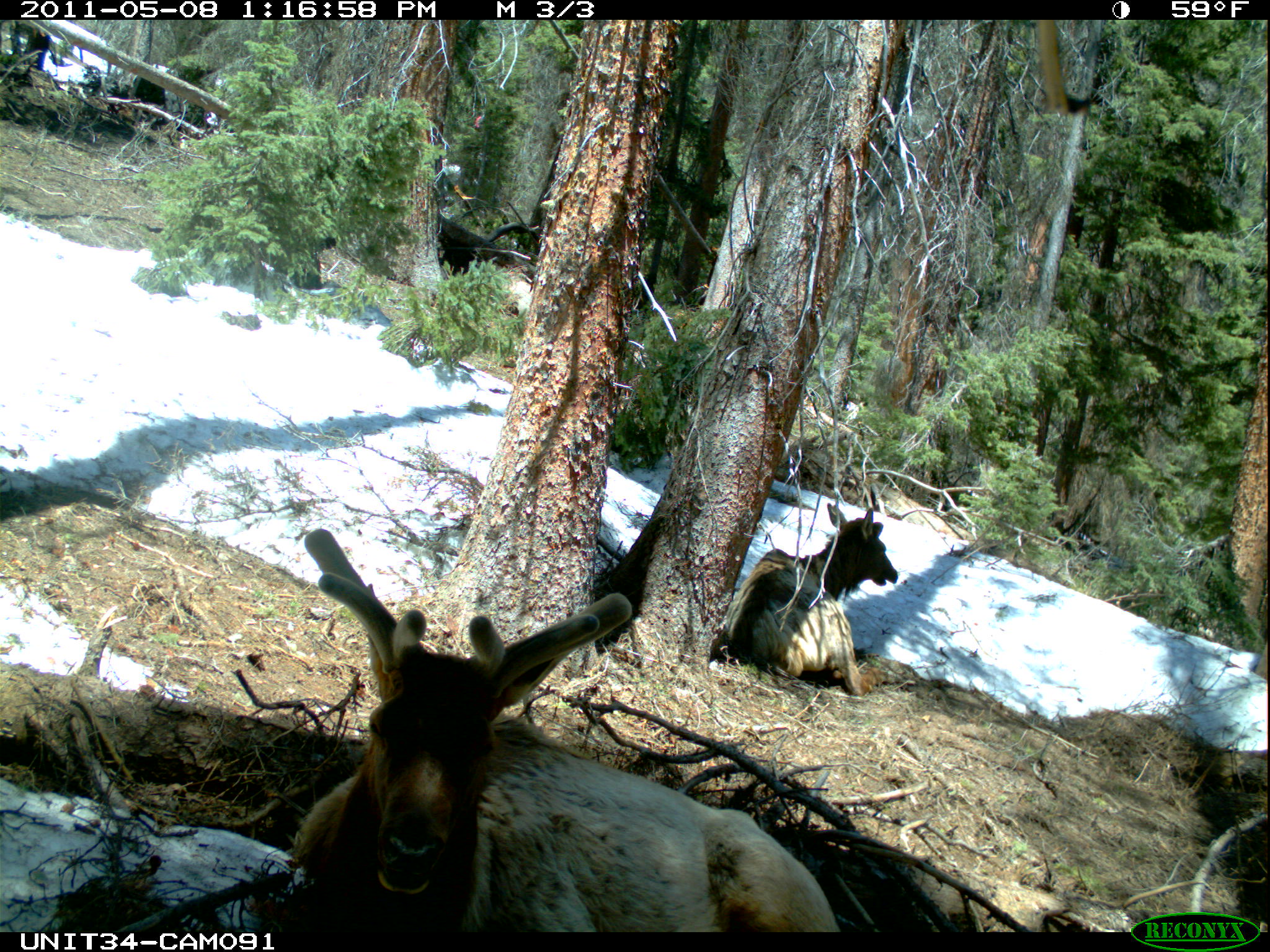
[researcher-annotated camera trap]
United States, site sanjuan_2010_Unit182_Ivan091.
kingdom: Animalia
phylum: Chordata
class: Mammalia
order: Artiodactyla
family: Cervidae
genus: Cervus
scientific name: Cervus elaphus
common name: red deer